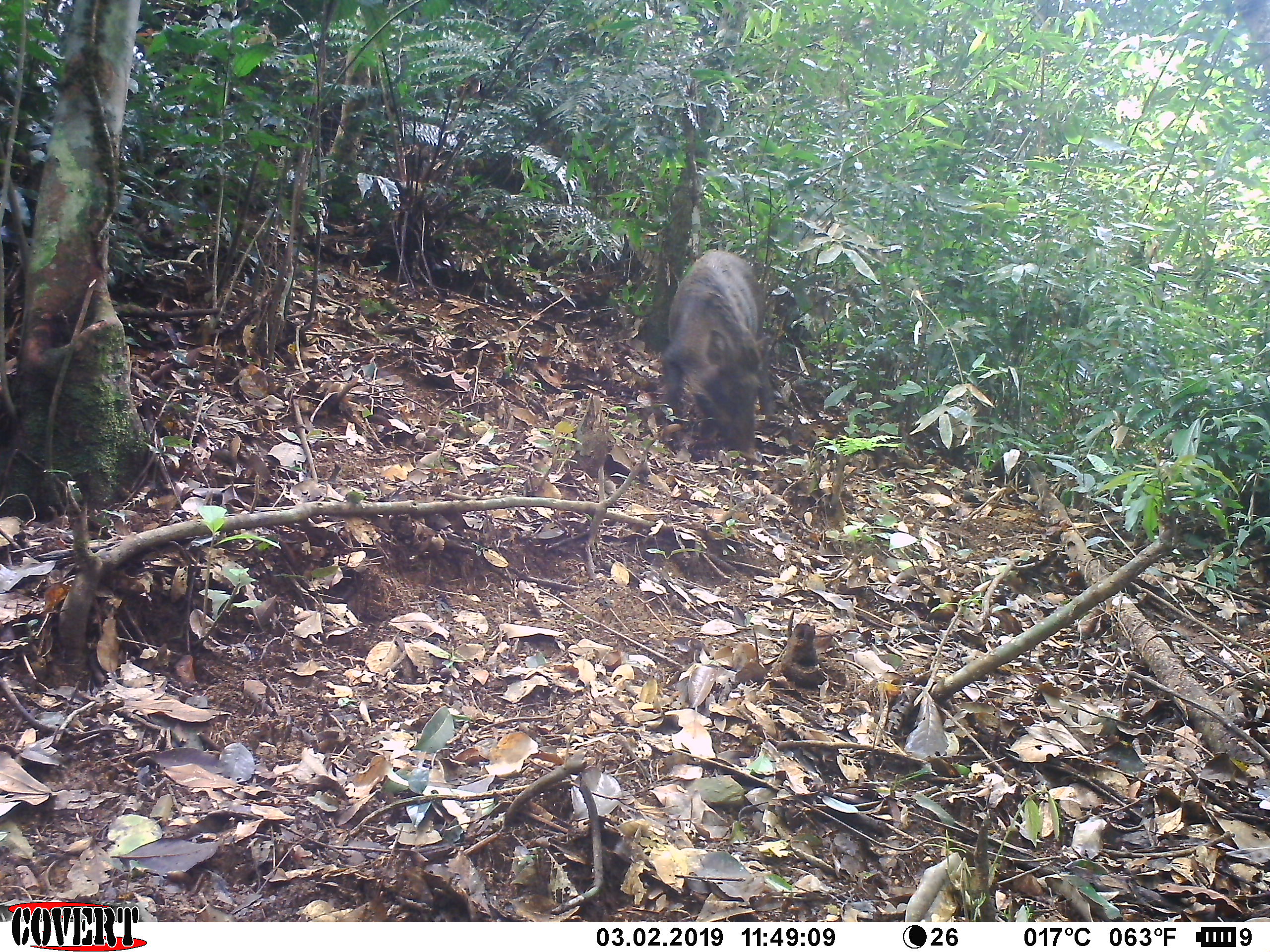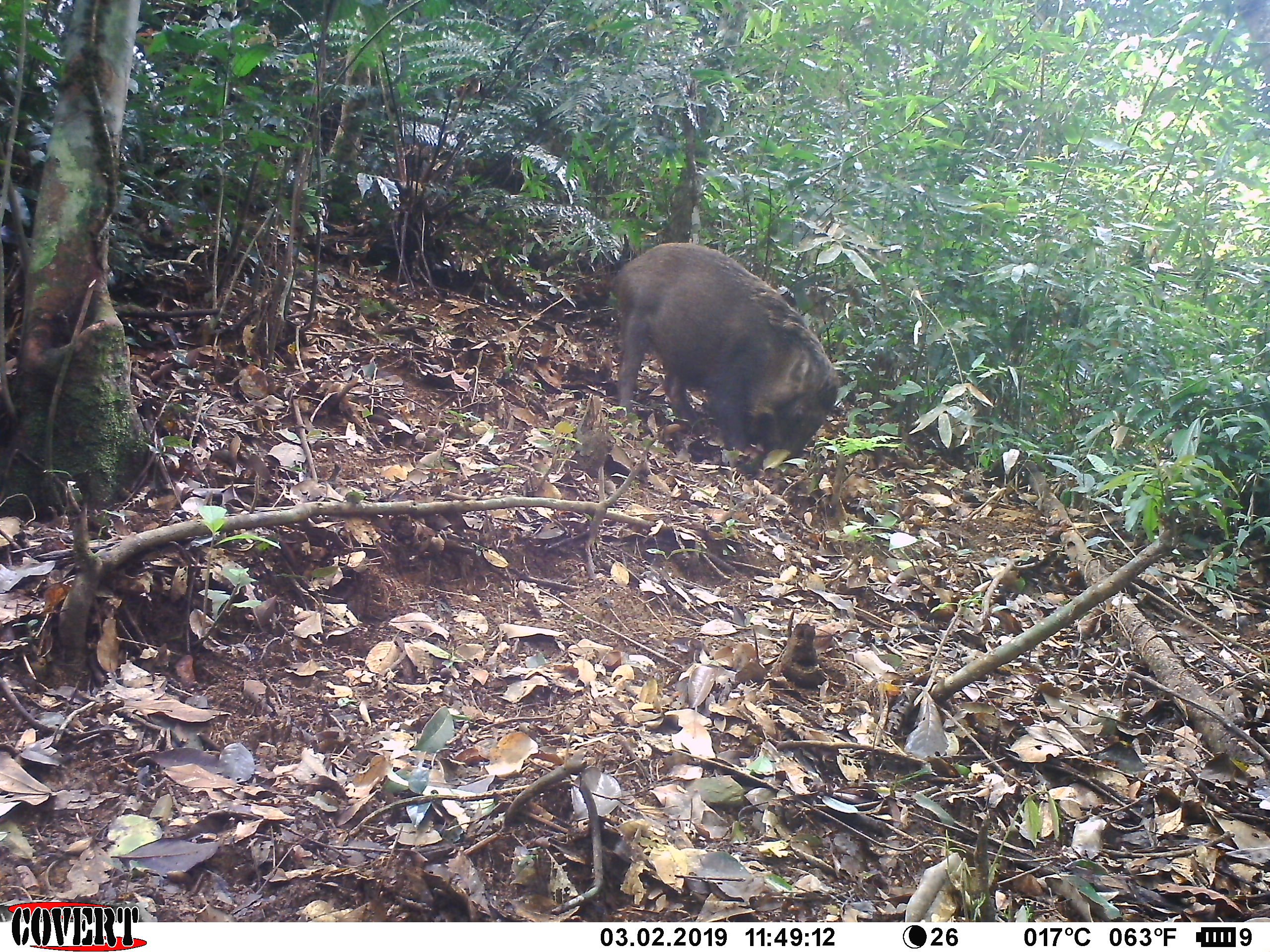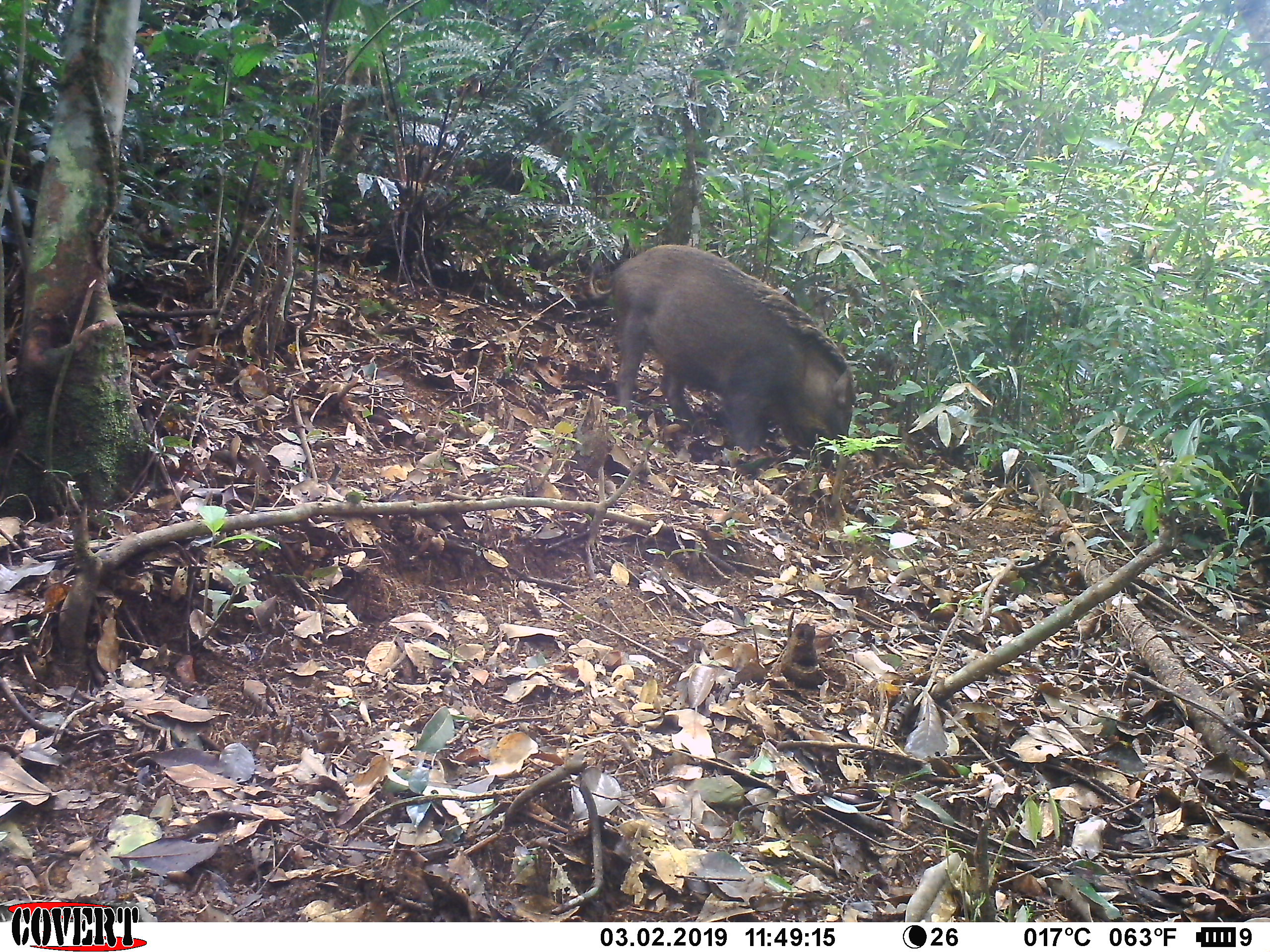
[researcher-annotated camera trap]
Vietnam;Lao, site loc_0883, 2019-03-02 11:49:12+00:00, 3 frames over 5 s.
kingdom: Animalia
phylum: Chordata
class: Mammalia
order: Artiodactyla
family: Suidae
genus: Sus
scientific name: Sus scrofa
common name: eurasian wild pig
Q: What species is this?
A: Eurasian wild pig (Sus scrofa).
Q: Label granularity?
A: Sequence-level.